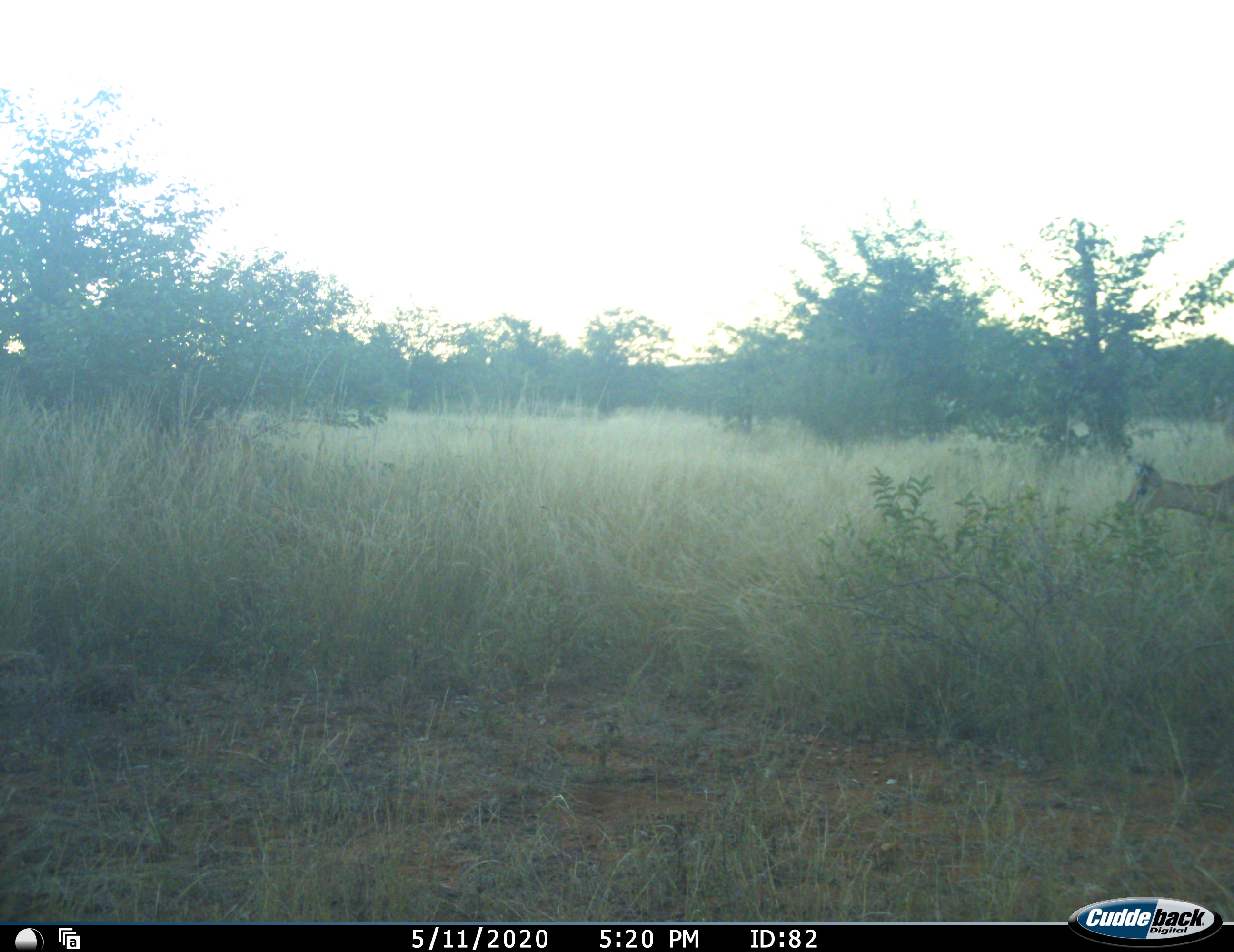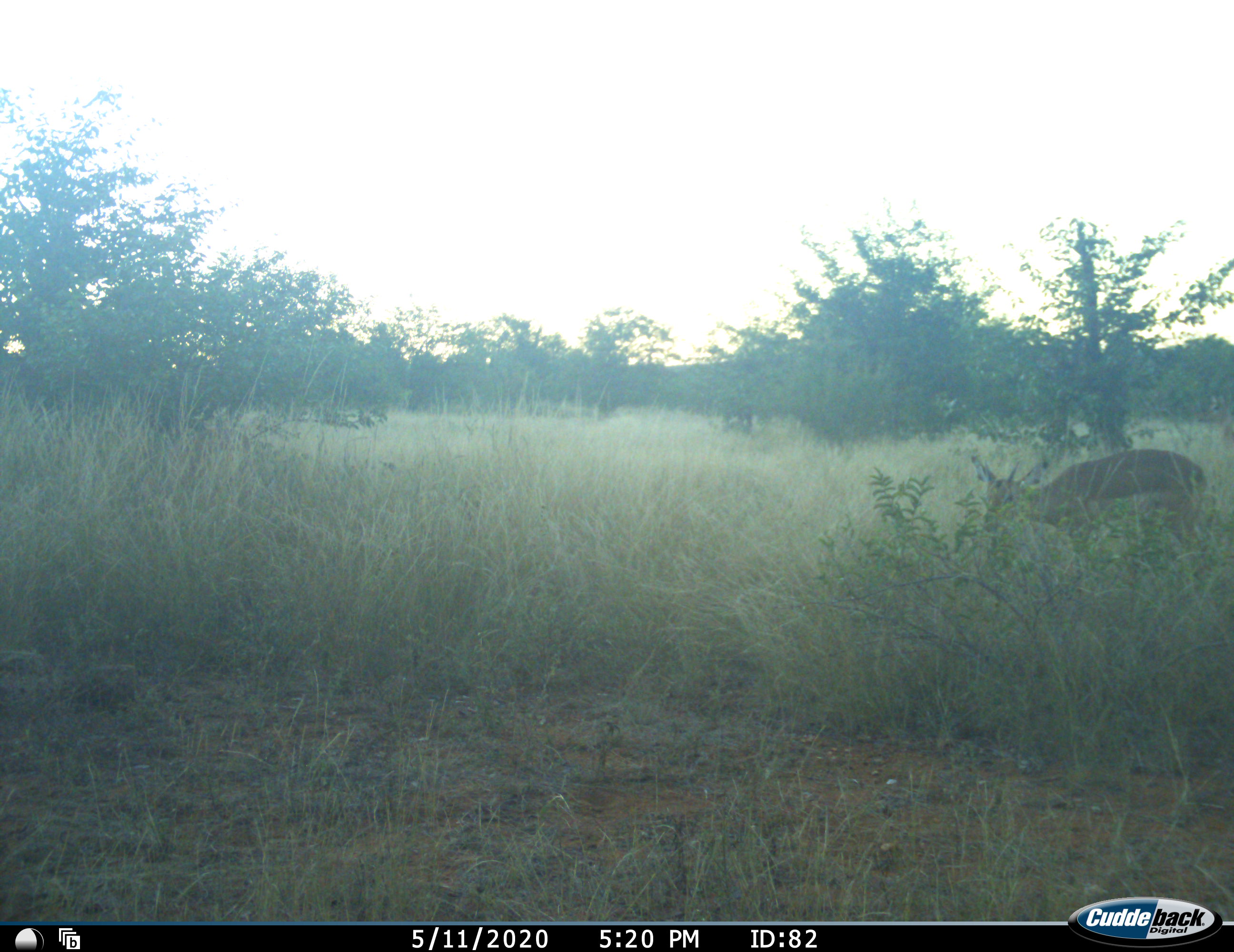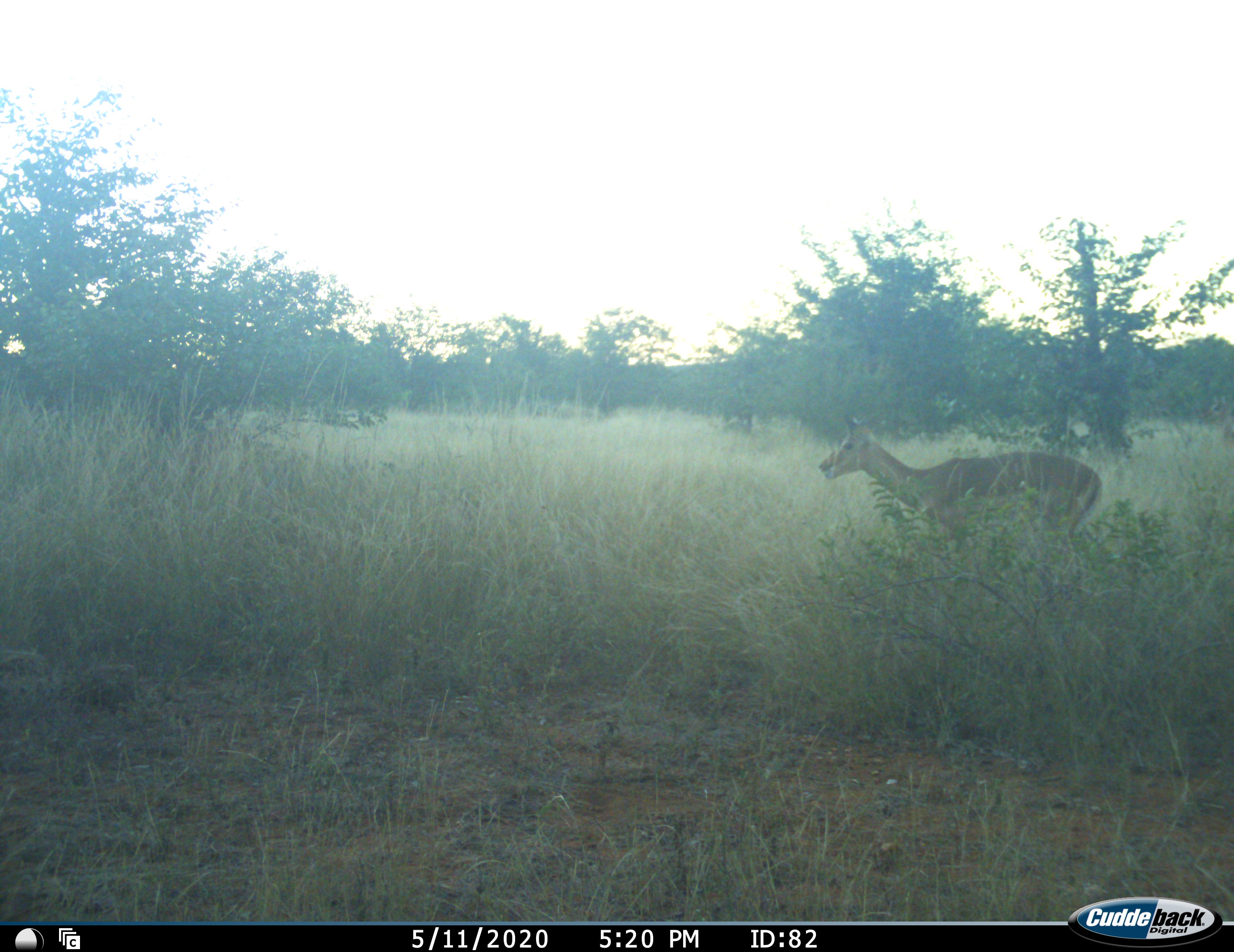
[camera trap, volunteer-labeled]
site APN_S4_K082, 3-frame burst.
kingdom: Animalia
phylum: Chordata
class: Mammalia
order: Artiodactyla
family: Bovidae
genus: Aepyceros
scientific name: Aepyceros melampus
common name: impala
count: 1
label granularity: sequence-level